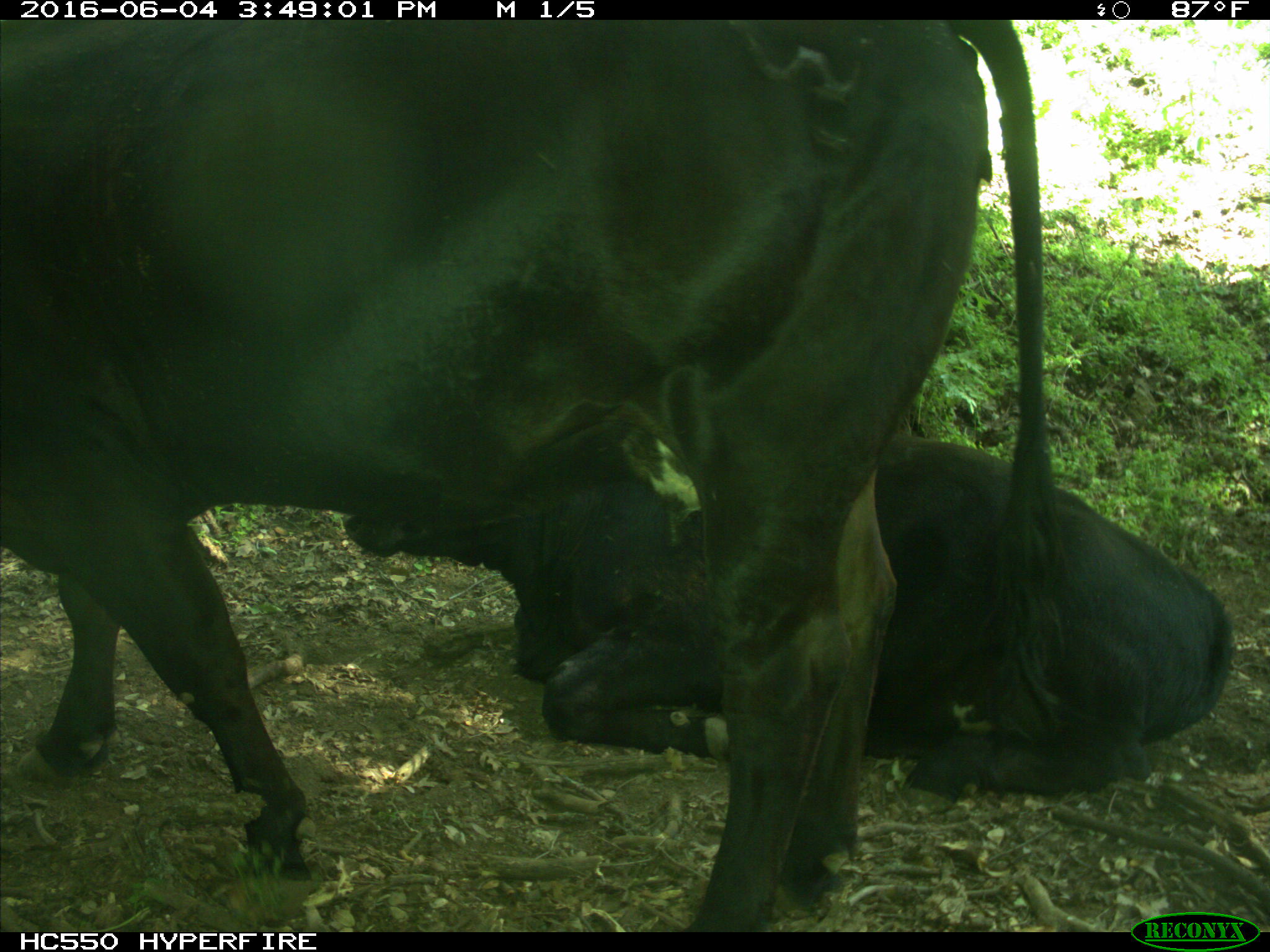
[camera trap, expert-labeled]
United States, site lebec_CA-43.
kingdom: Animalia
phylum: Chordata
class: Mammalia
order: Artiodactyla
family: Bovidae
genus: Bos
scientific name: Bos taurus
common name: domestic cow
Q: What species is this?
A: Bos taurus (domestic cow).